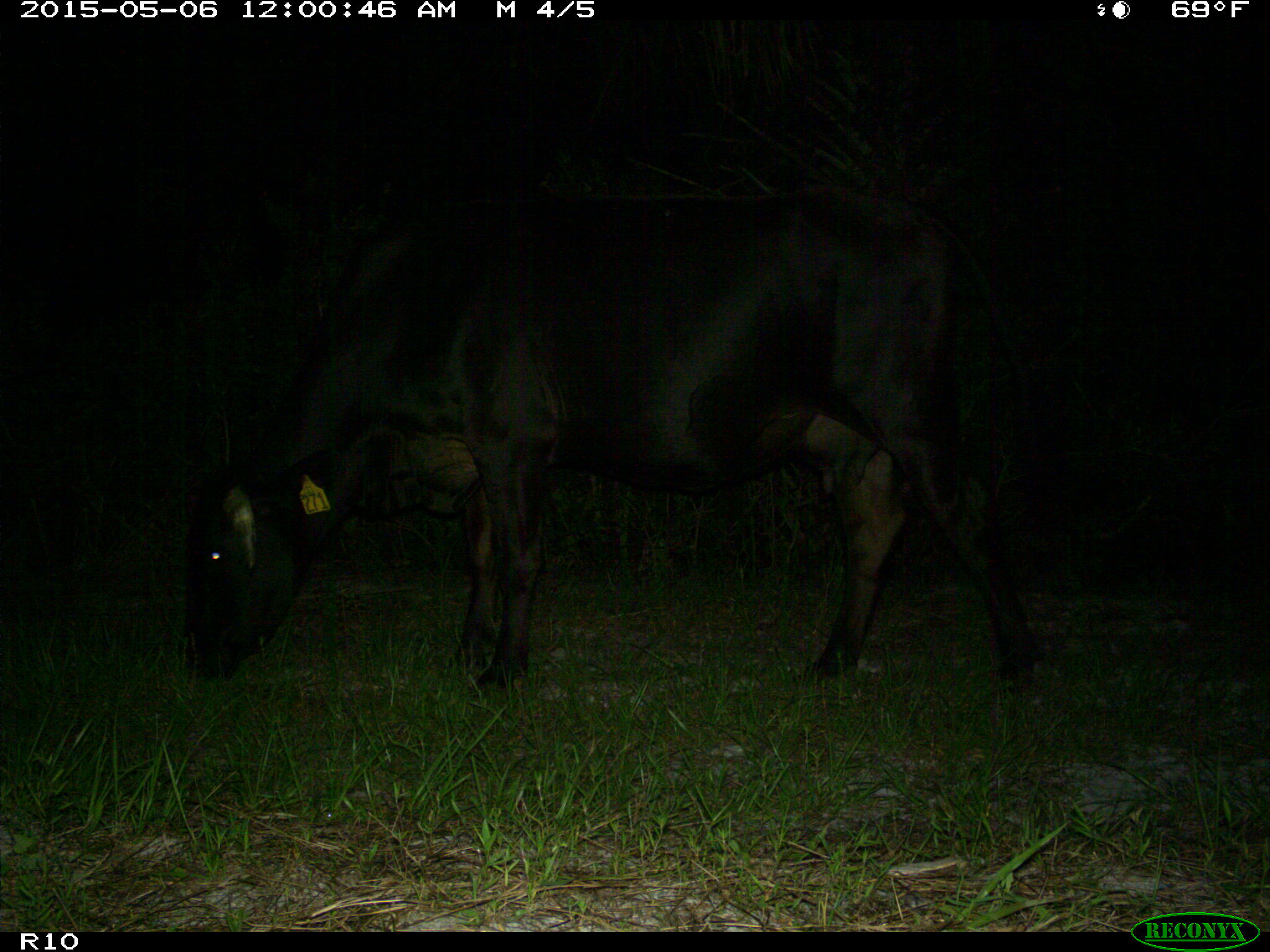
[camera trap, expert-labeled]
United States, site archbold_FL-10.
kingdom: Animalia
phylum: Chordata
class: Mammalia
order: Artiodactyla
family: Bovidae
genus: Bos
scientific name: Bos taurus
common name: domestic cow